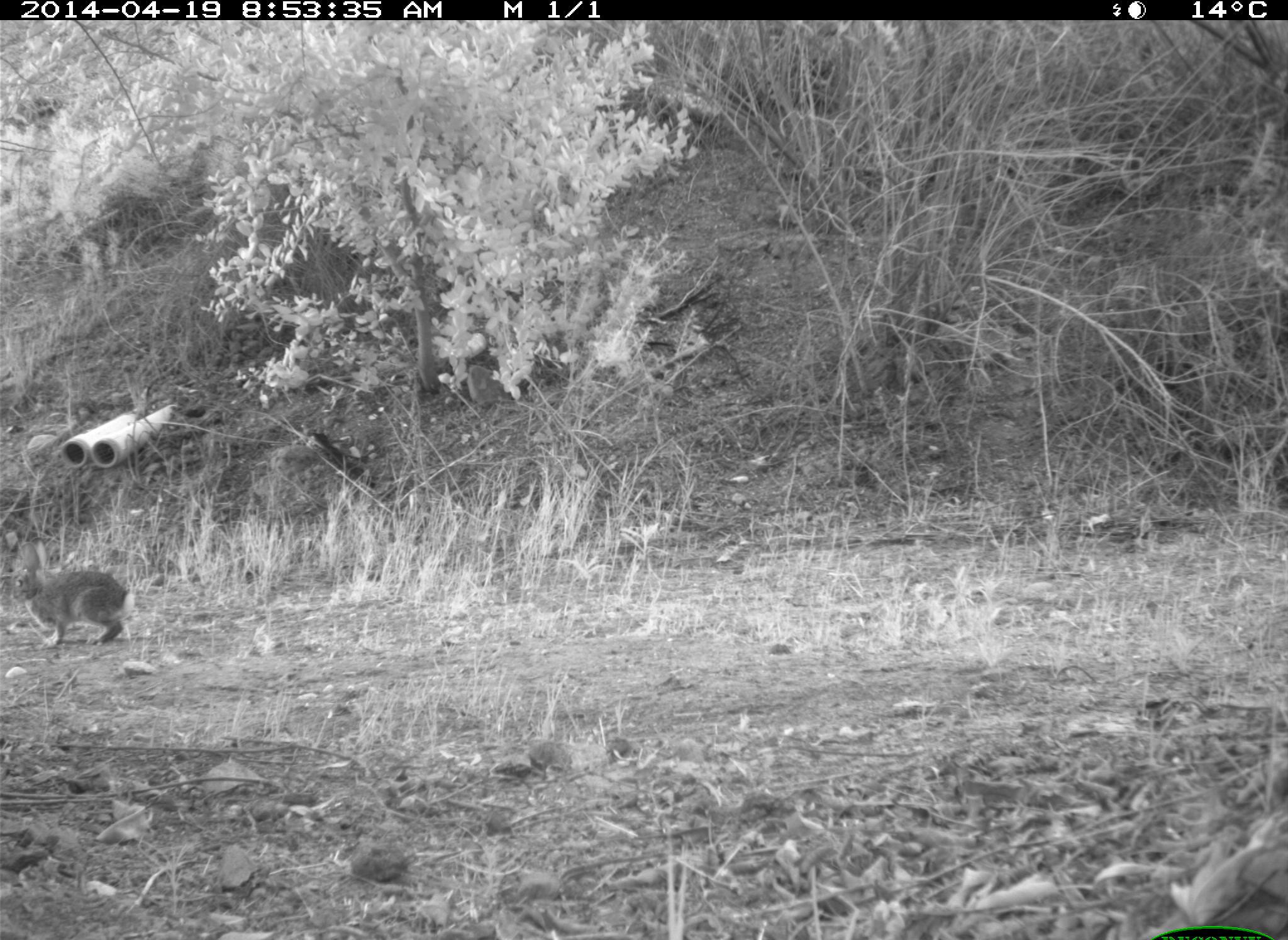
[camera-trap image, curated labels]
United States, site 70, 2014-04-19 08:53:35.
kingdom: Animalia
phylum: Chordata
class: Mammalia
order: Lagomorpha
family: Leporidae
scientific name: Leporidae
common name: rabbits and hares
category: rabbit